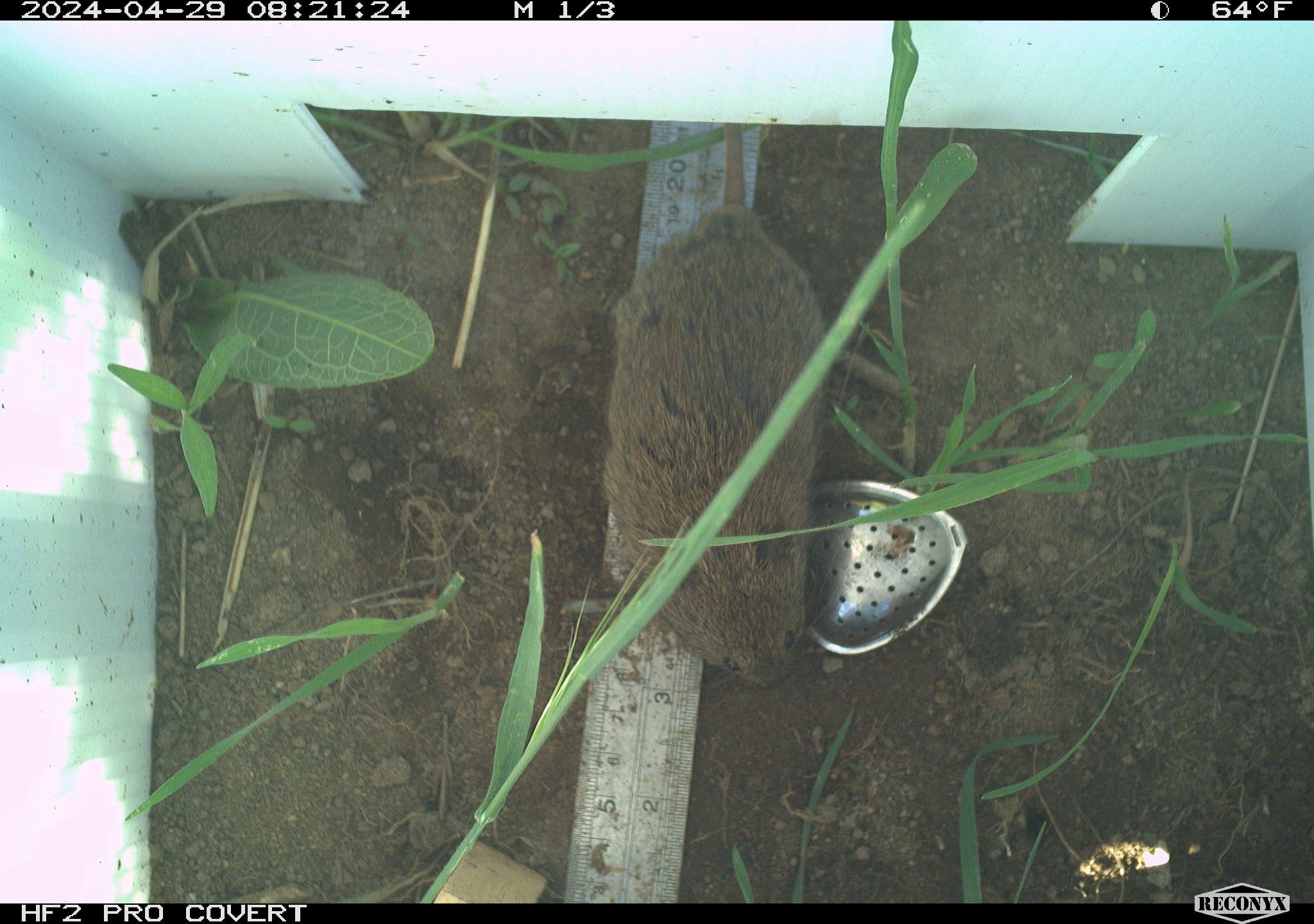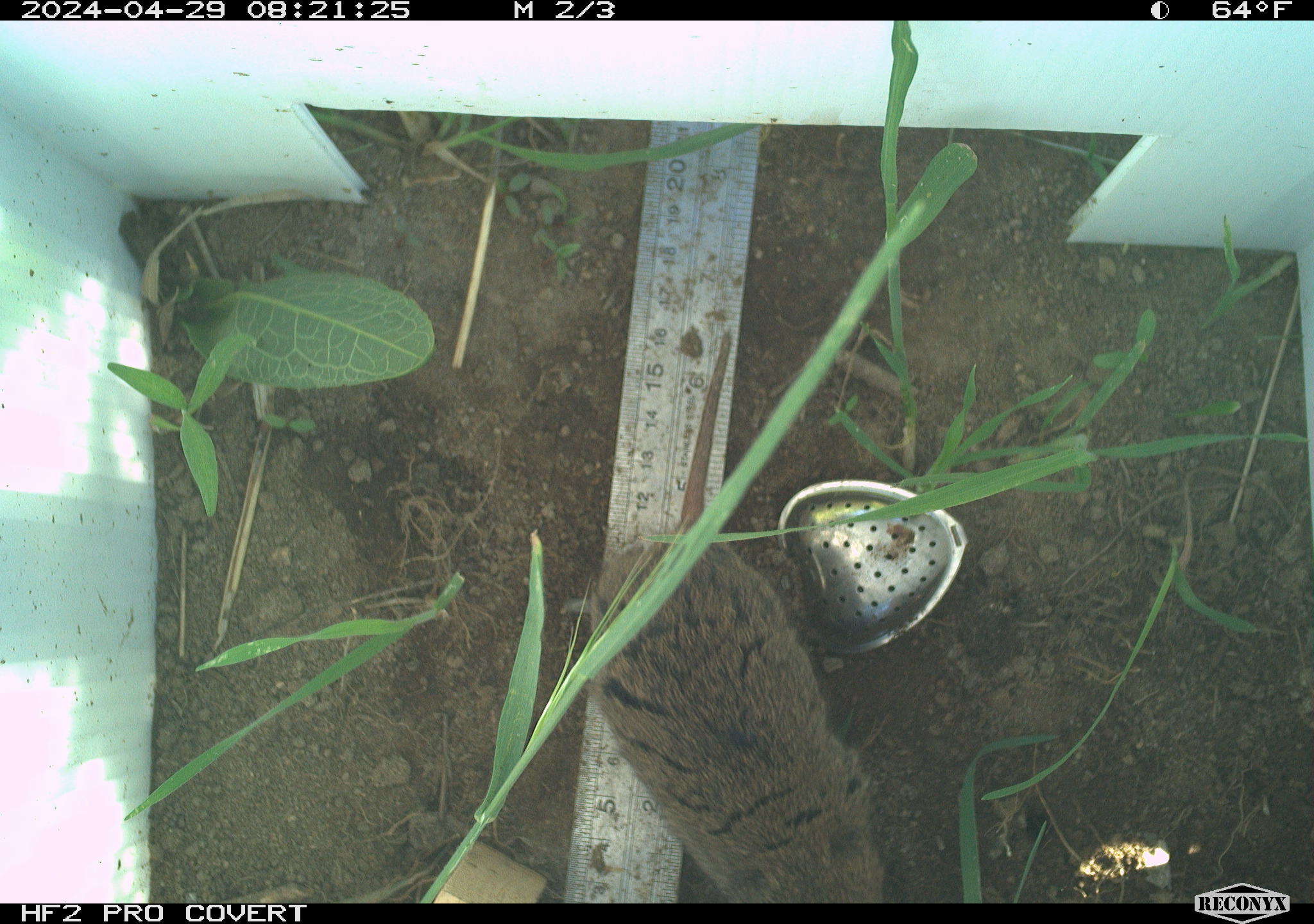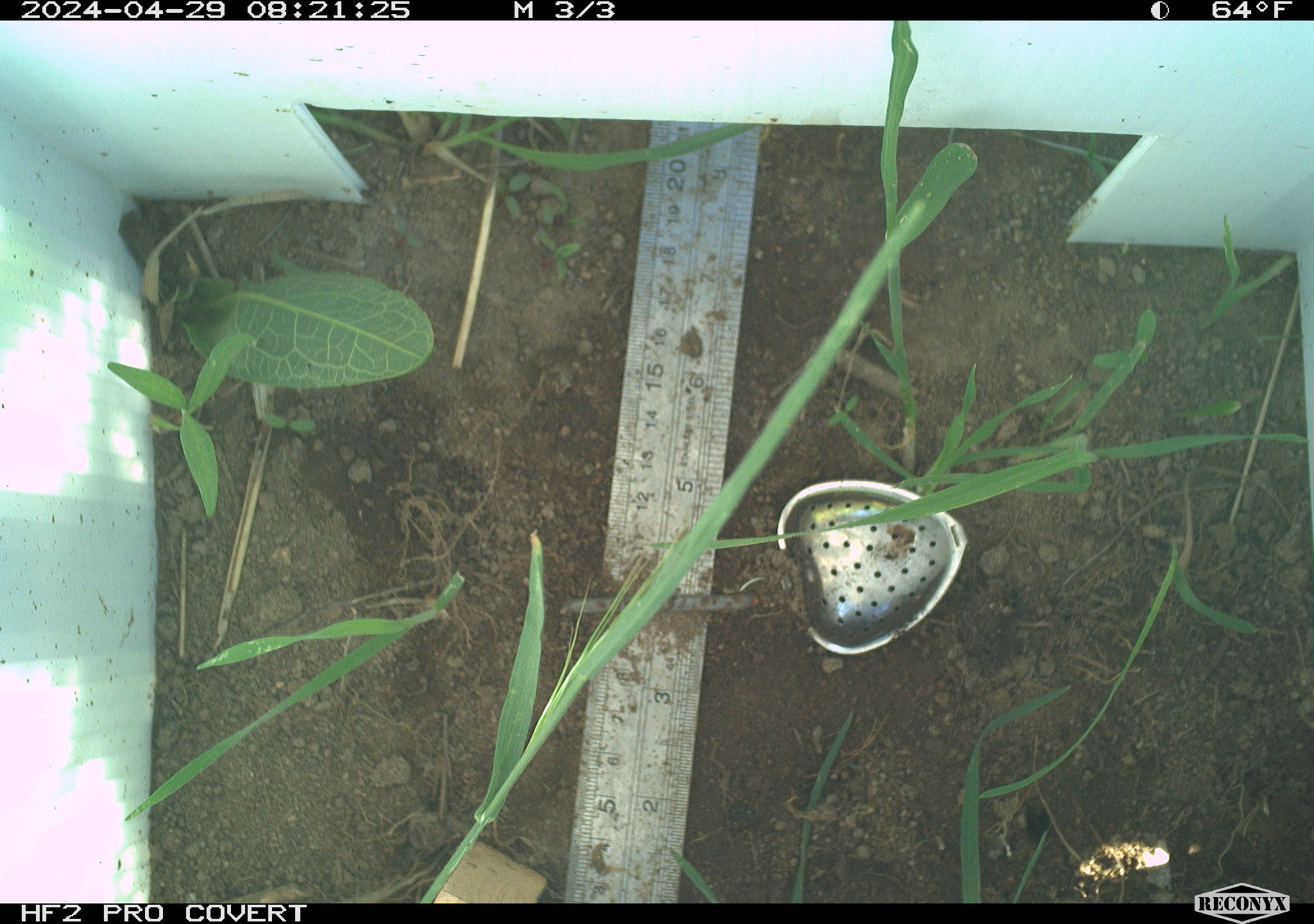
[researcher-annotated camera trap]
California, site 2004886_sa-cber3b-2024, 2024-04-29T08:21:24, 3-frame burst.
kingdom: Animalia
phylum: Chordata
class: Mammalia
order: Rodentia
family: Cricetidae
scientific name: Arvicolinae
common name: voles, lemmings, and muskrats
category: arvicolinae subfamily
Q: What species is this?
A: Arvicolinae subfamily (voles, lemmings, and muskrats) (Arvicolinae).